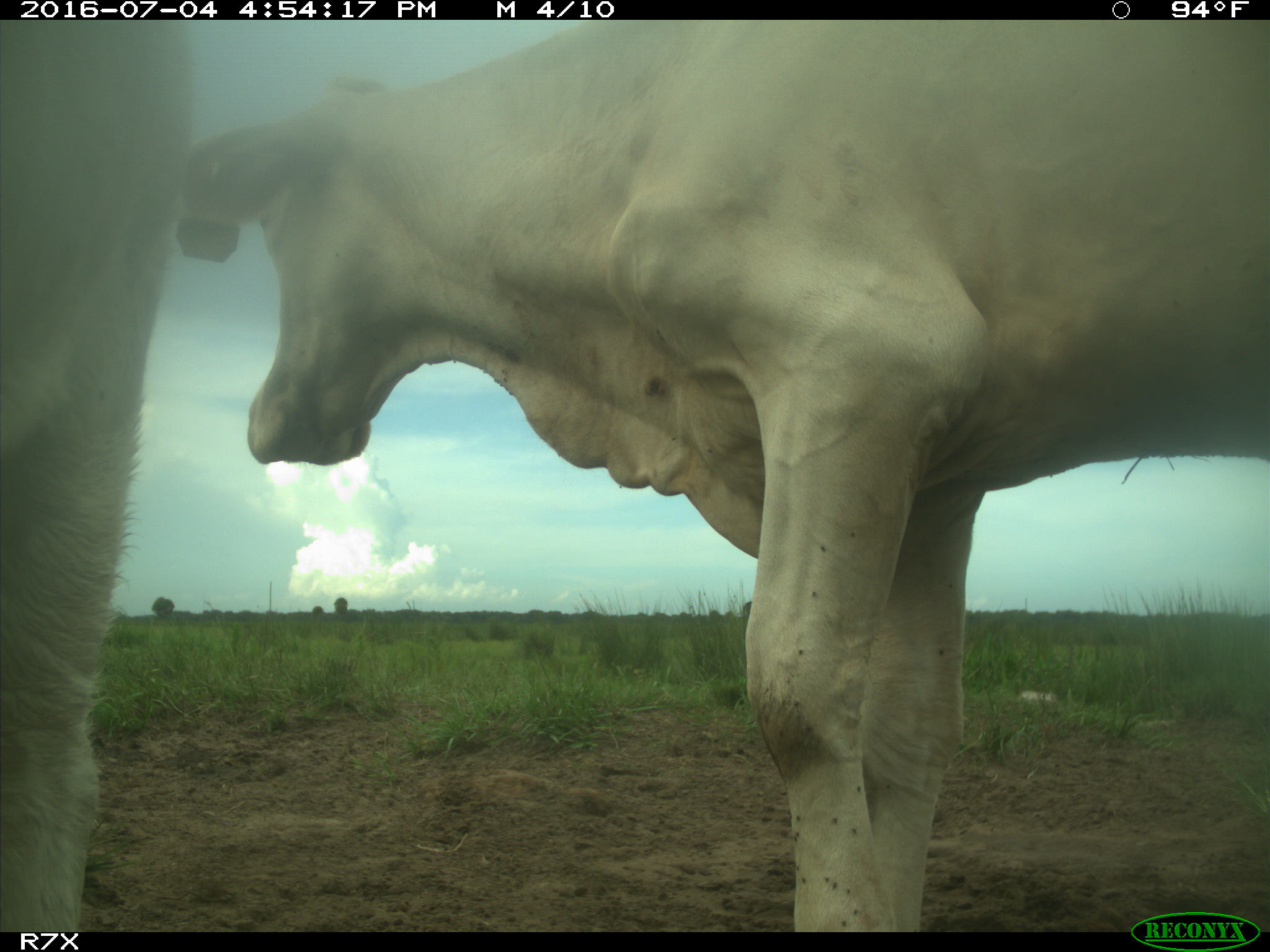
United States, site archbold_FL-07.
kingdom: Animalia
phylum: Chordata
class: Mammalia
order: Artiodactyla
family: Bovidae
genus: Bos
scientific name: Bos taurus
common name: domestic cow